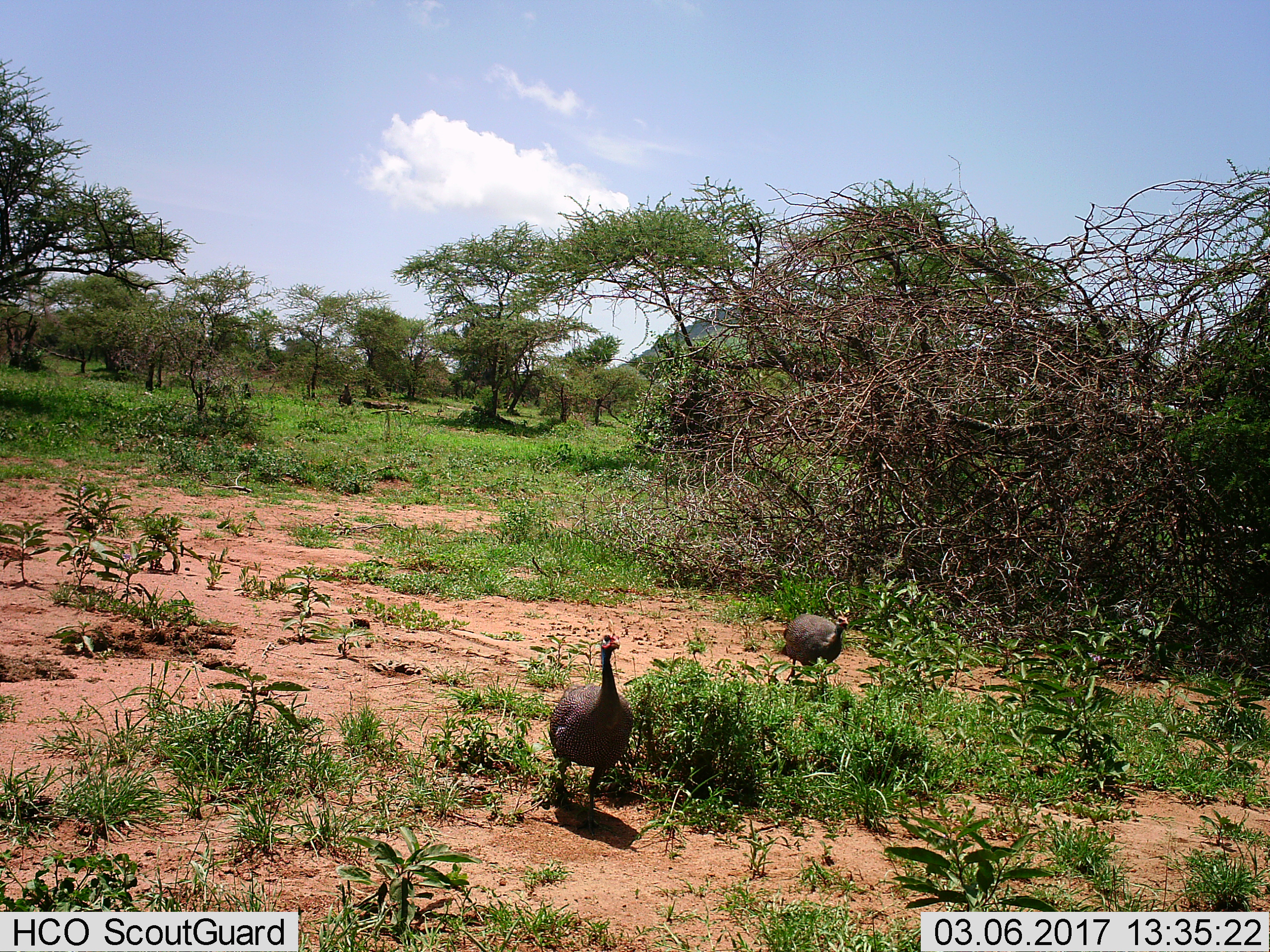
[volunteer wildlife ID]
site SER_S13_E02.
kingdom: Animalia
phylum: Chordata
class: Aves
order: Galliformes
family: Numididae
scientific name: Numididae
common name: guineafowl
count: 2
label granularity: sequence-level